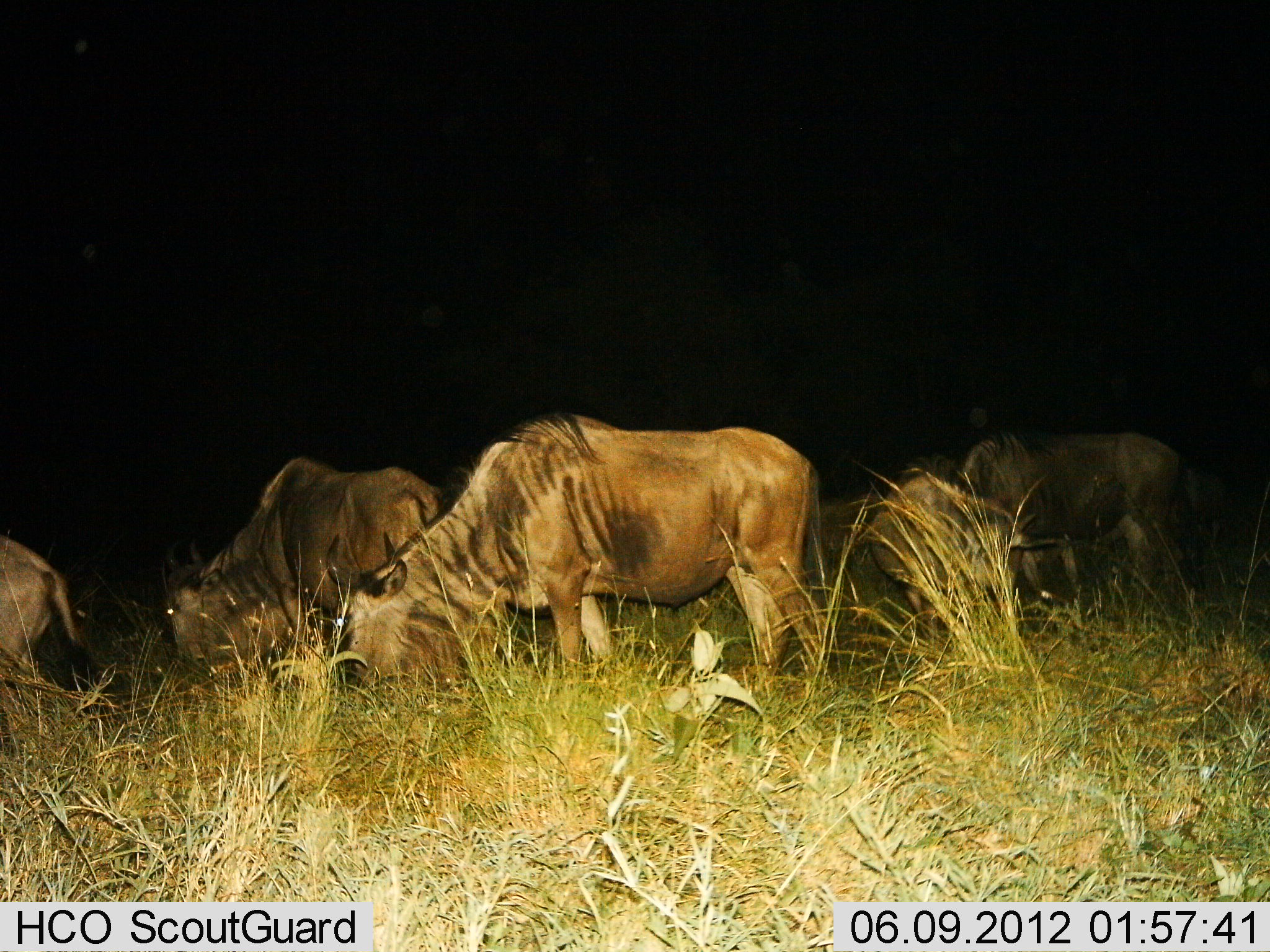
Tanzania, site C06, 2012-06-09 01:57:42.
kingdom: Animalia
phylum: Chordata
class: Mammalia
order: Artiodactyla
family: Bovidae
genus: Connochaetes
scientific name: Connochaetes taurinus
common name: blue wildebeest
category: wildebeest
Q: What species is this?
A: Wildebeest (blue wildebeest) (Connochaetes taurinus).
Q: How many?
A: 6.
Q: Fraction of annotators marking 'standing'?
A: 50%.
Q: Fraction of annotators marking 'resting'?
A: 0%.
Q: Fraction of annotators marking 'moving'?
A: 0%.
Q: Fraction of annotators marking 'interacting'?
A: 0%.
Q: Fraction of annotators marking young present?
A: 0%.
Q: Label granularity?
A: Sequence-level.